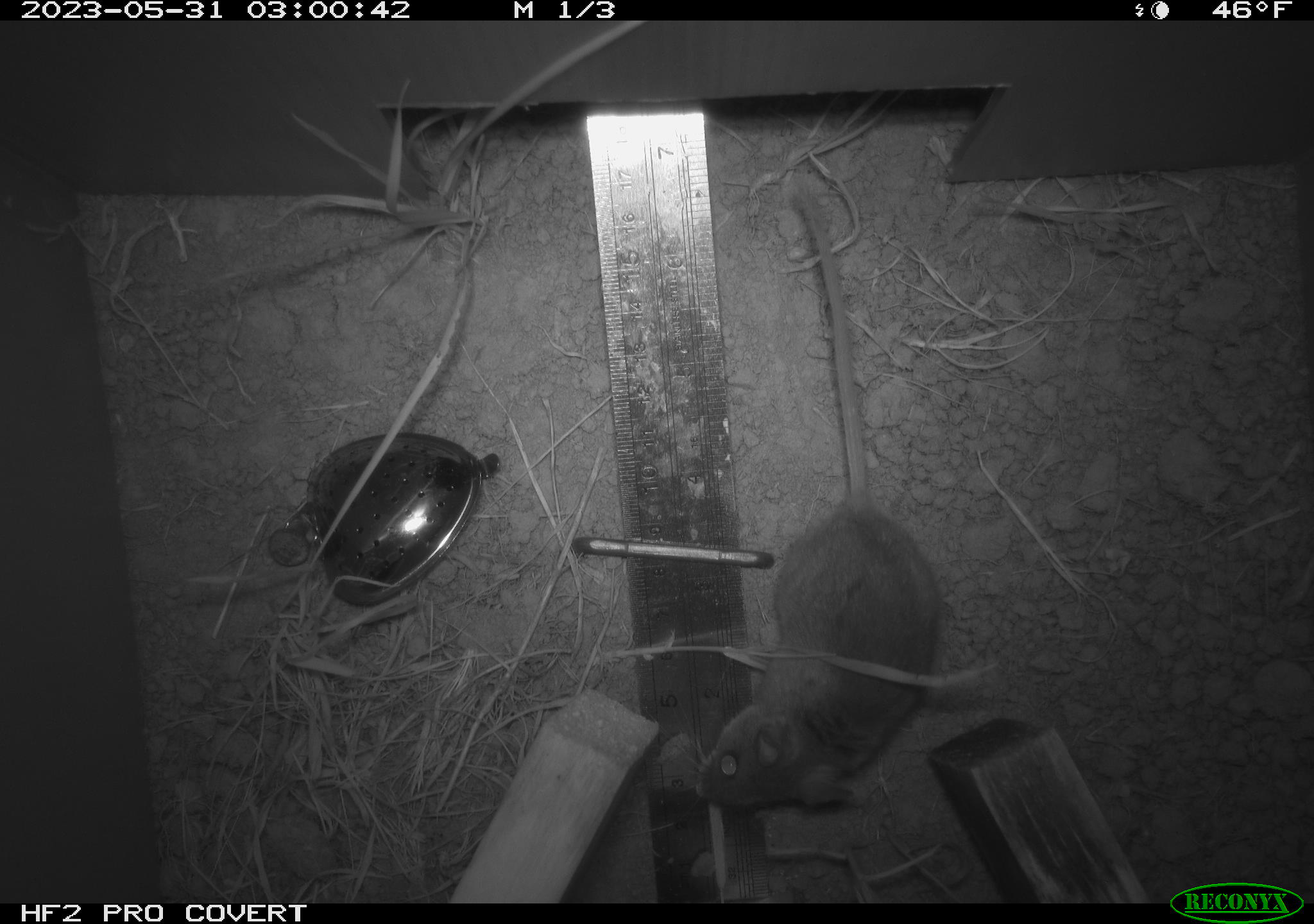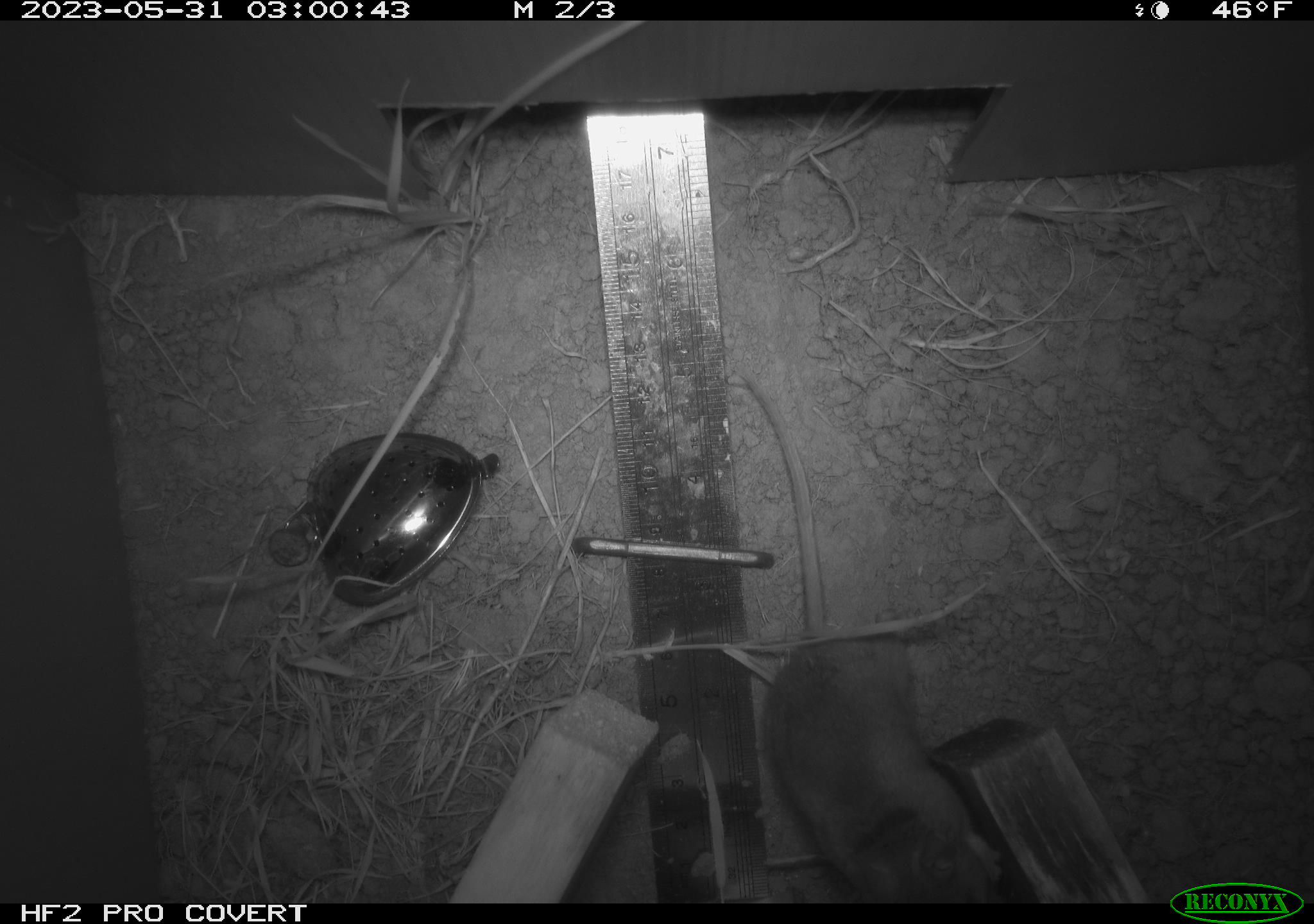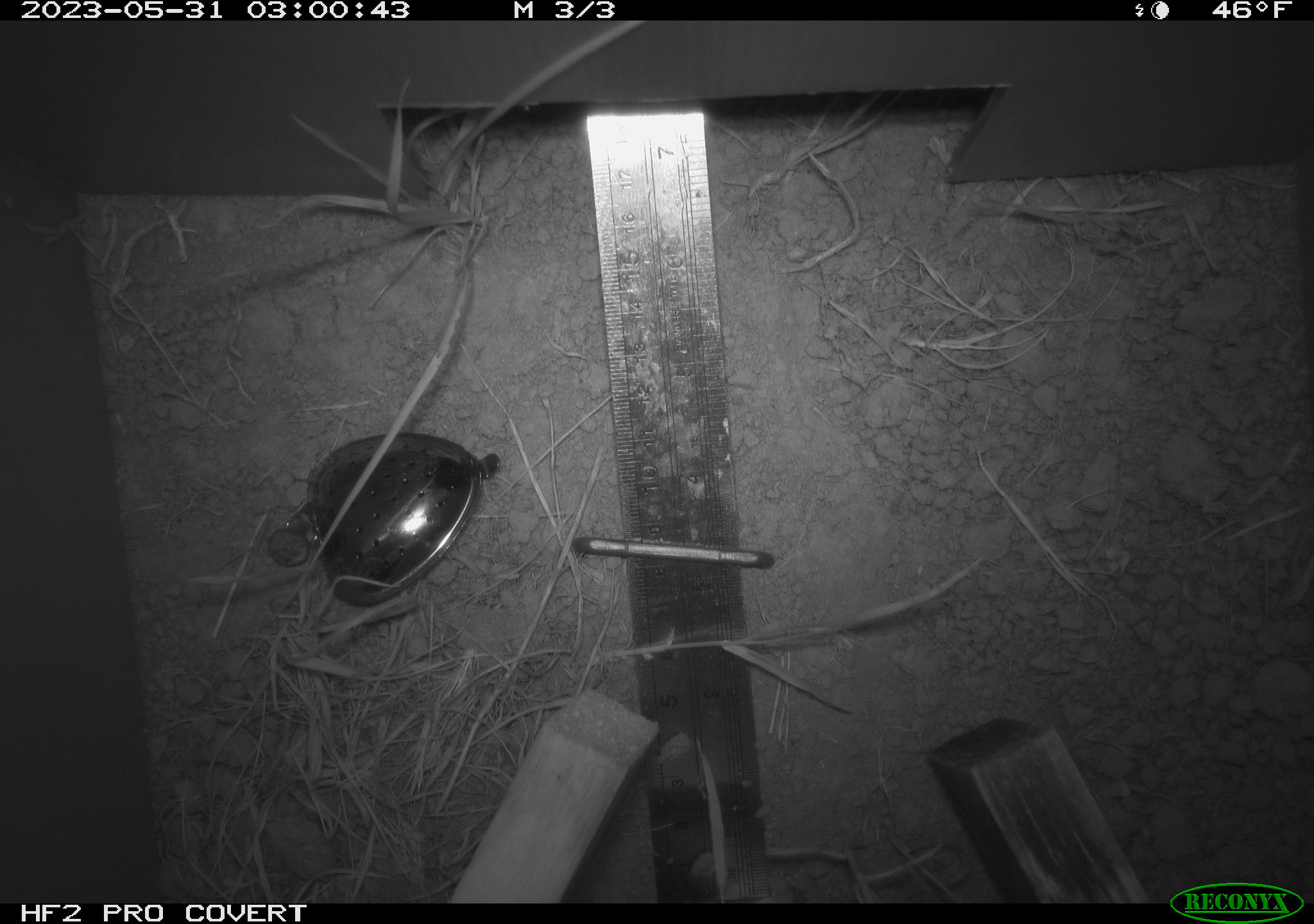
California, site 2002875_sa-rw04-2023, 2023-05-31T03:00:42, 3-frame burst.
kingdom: Animalia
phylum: Chordata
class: Mammalia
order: Rodentia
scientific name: Rodentia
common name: mouse species